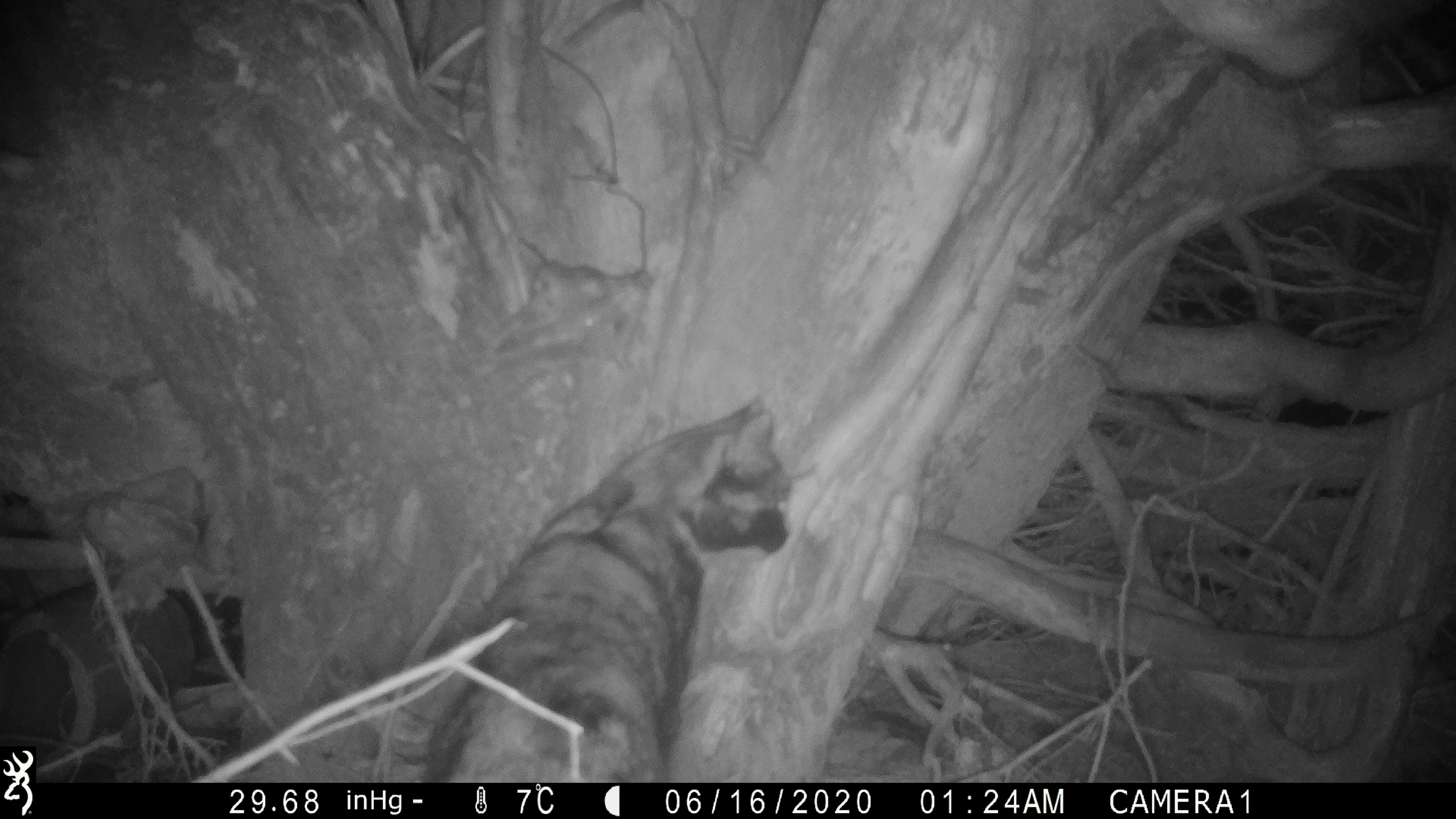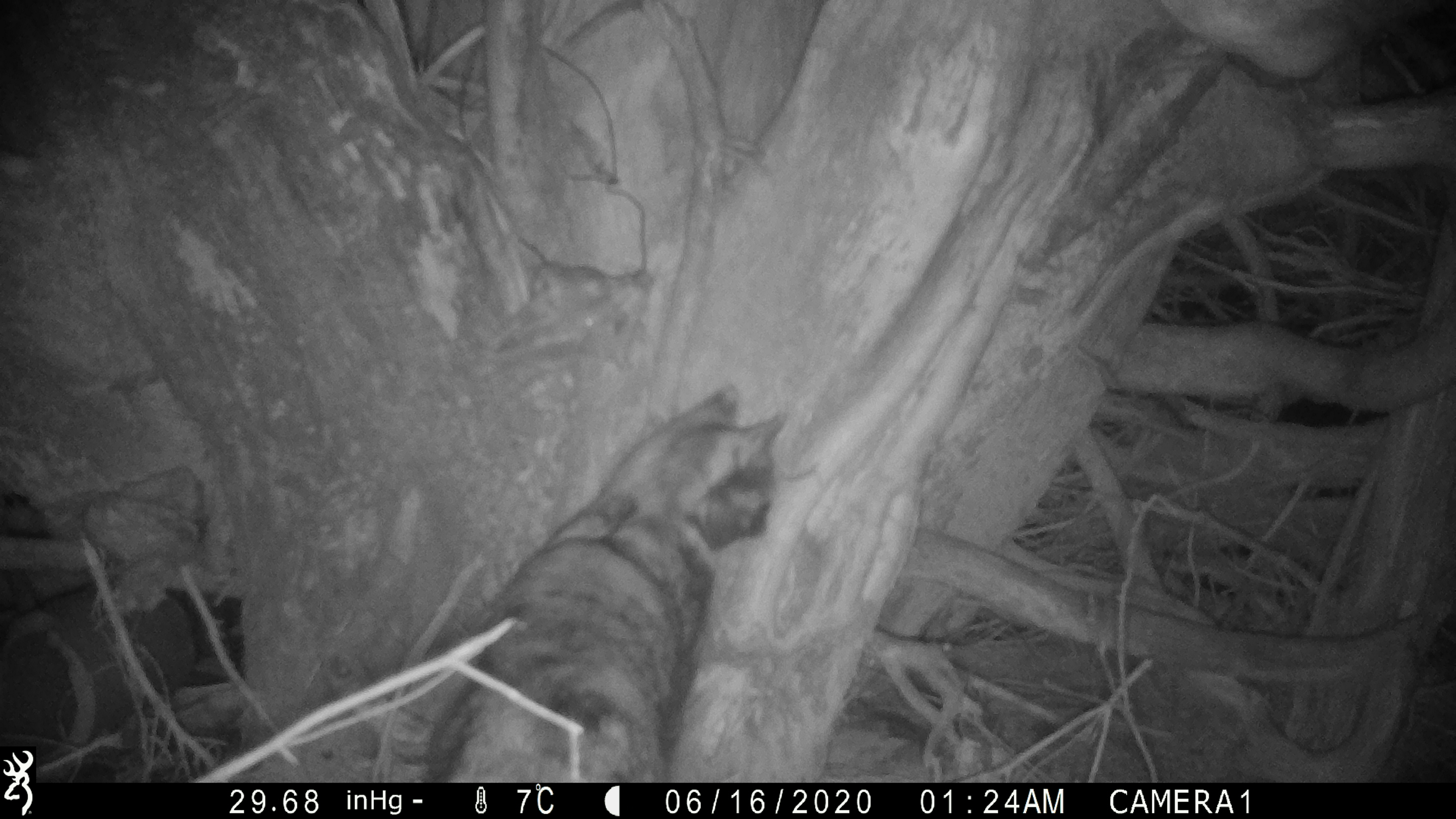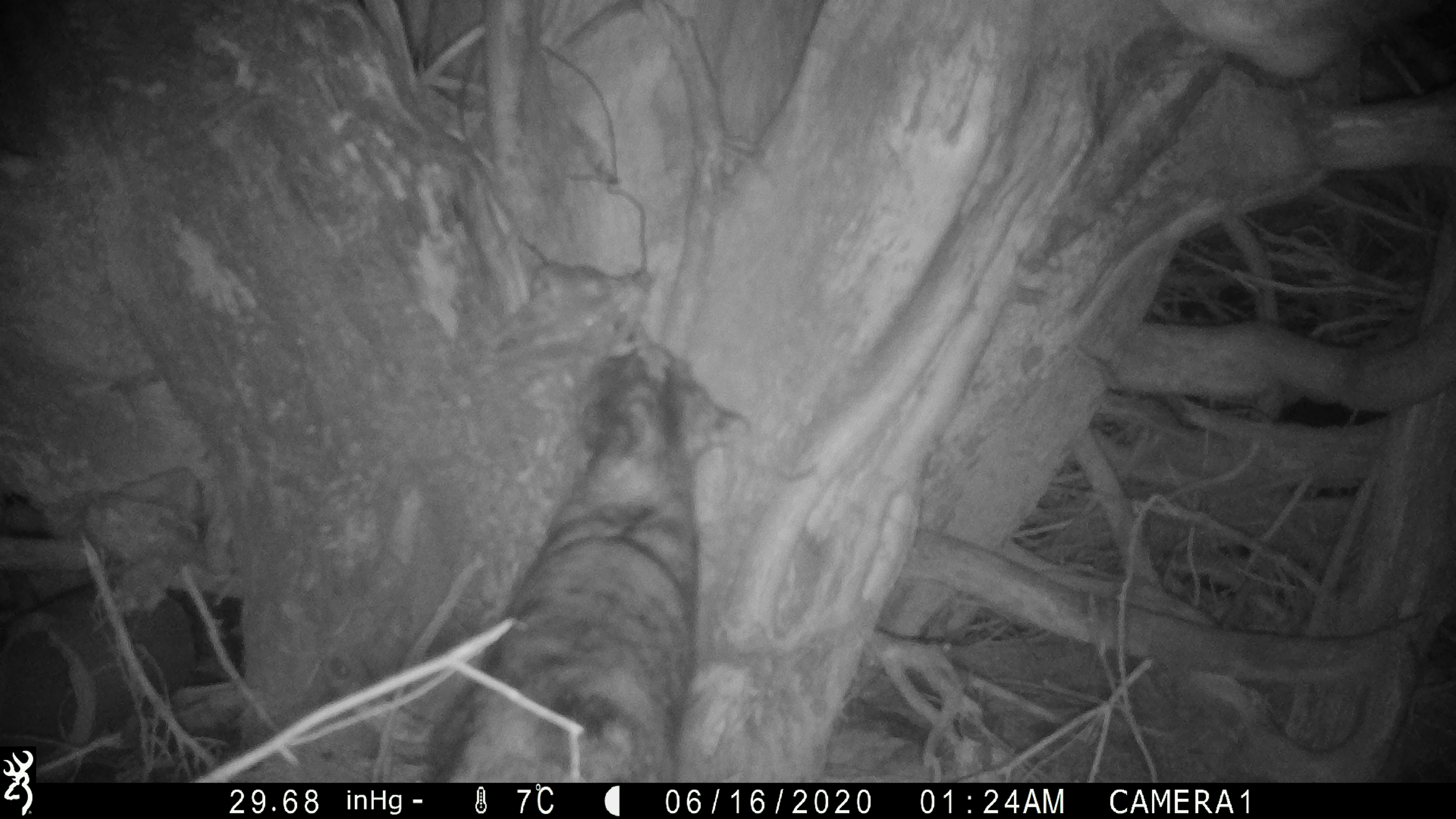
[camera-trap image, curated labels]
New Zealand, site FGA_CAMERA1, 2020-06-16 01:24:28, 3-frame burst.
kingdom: Animalia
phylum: Chordata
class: Mammalia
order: Carnivora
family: Felidae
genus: Felis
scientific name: Felis catus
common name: domestic cat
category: cat